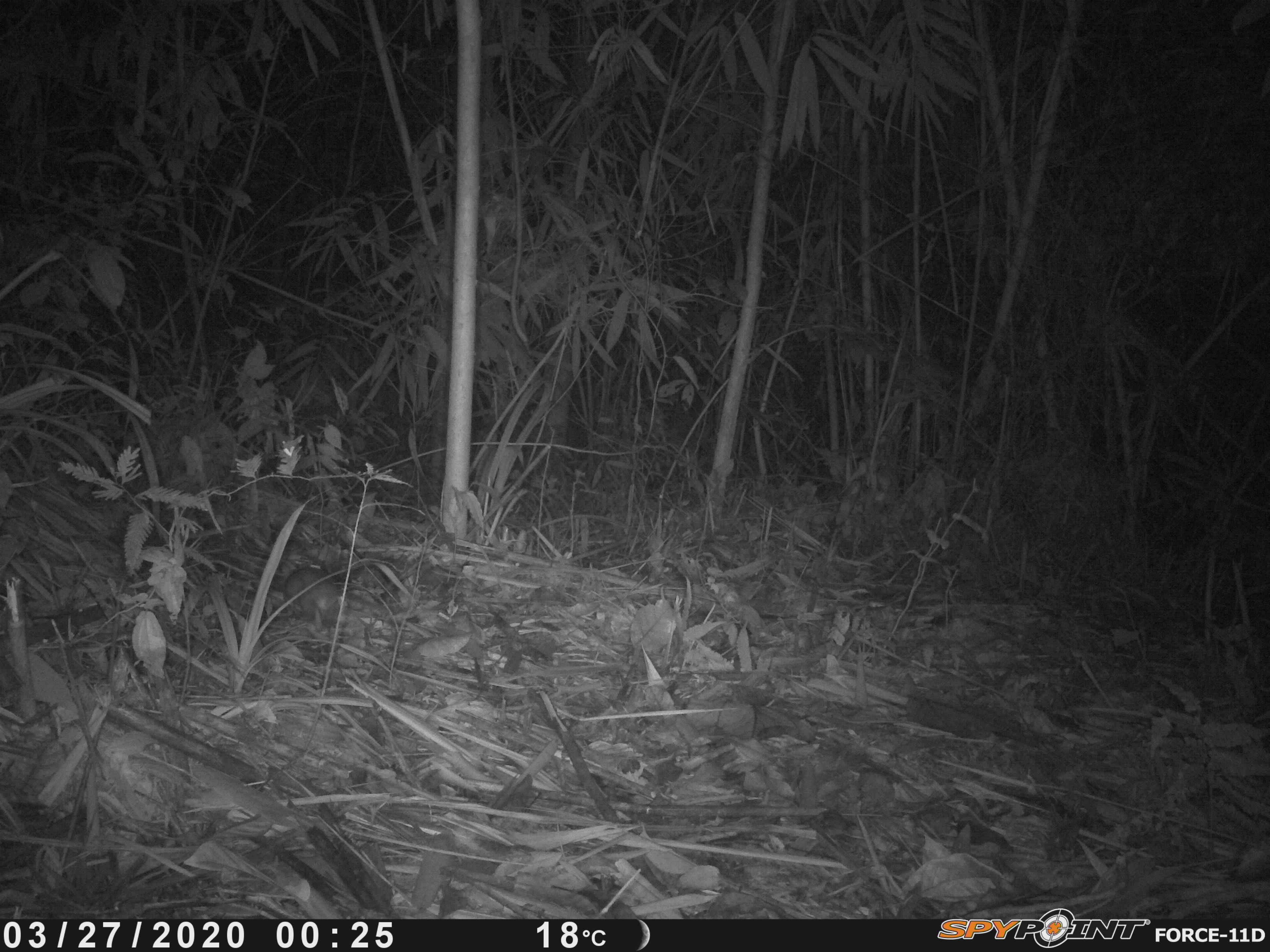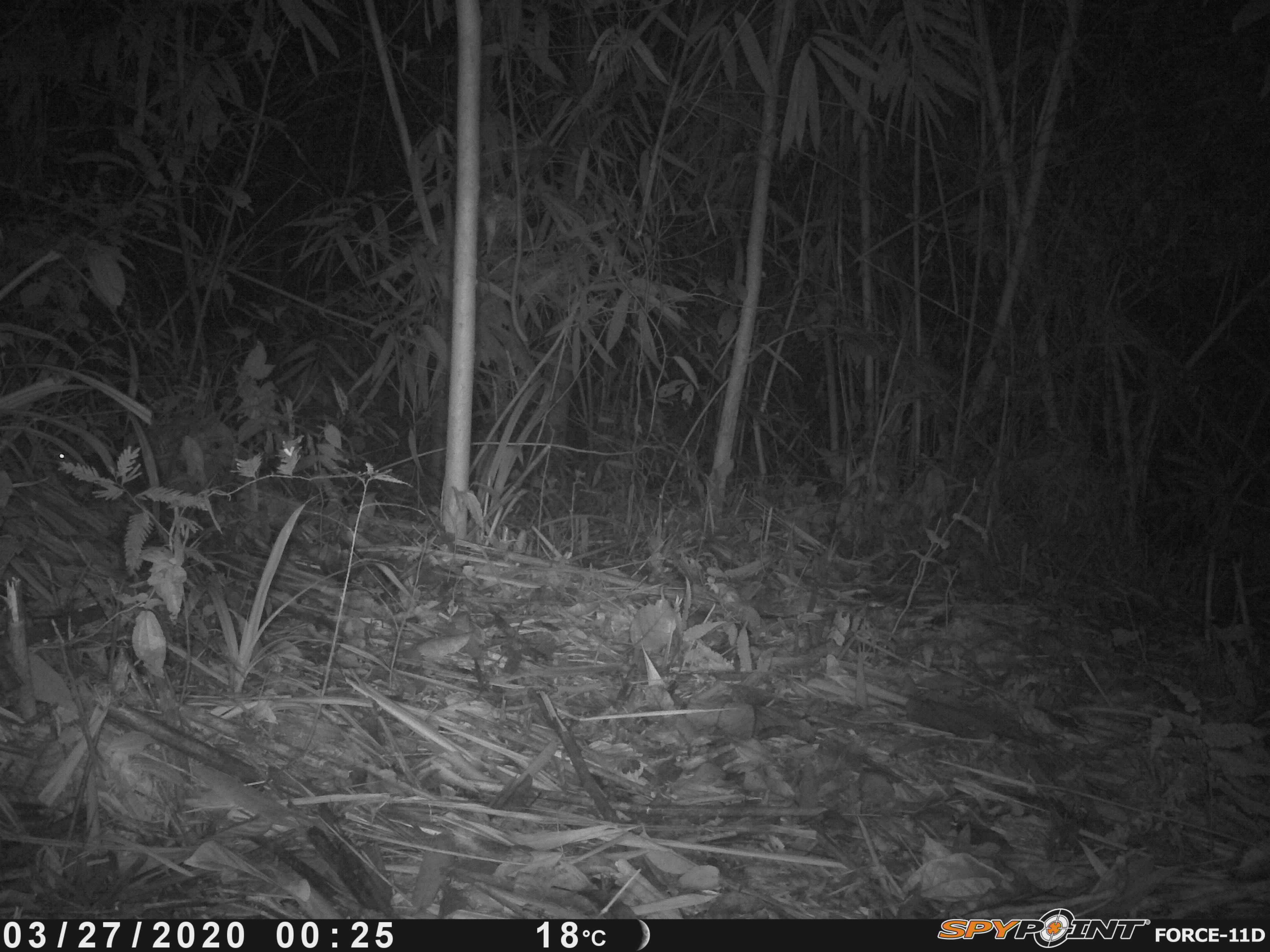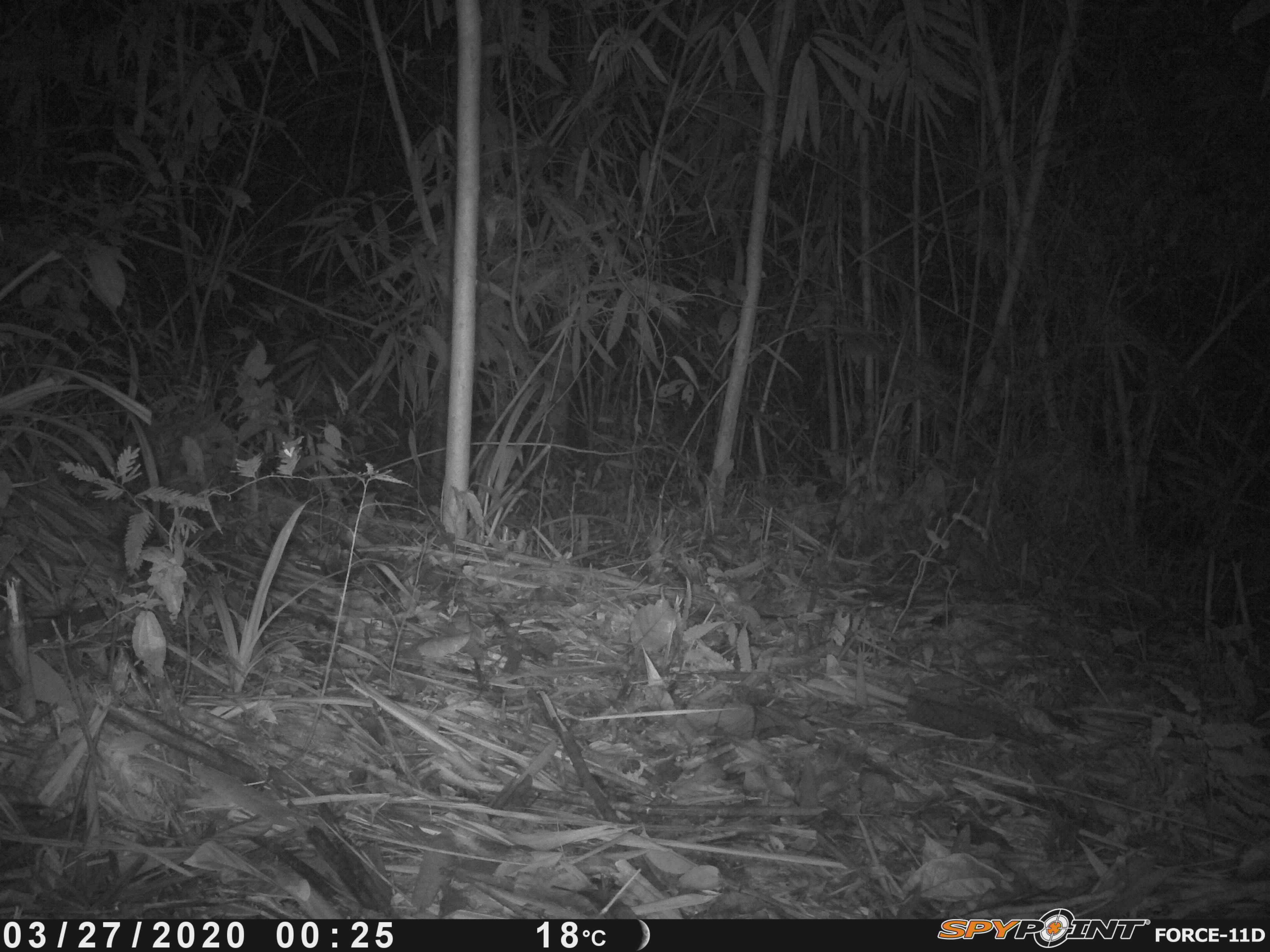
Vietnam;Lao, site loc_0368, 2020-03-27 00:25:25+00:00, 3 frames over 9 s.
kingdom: Animalia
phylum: Chordata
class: Mammalia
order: Carnivora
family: Mustelidae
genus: Melogale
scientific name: Melogale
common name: ferret badger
Ferret badger (Melogale). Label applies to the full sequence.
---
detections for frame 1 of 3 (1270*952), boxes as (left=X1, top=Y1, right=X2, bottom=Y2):
ferret badger: (left=271, top=567, right=342, bottom=628)